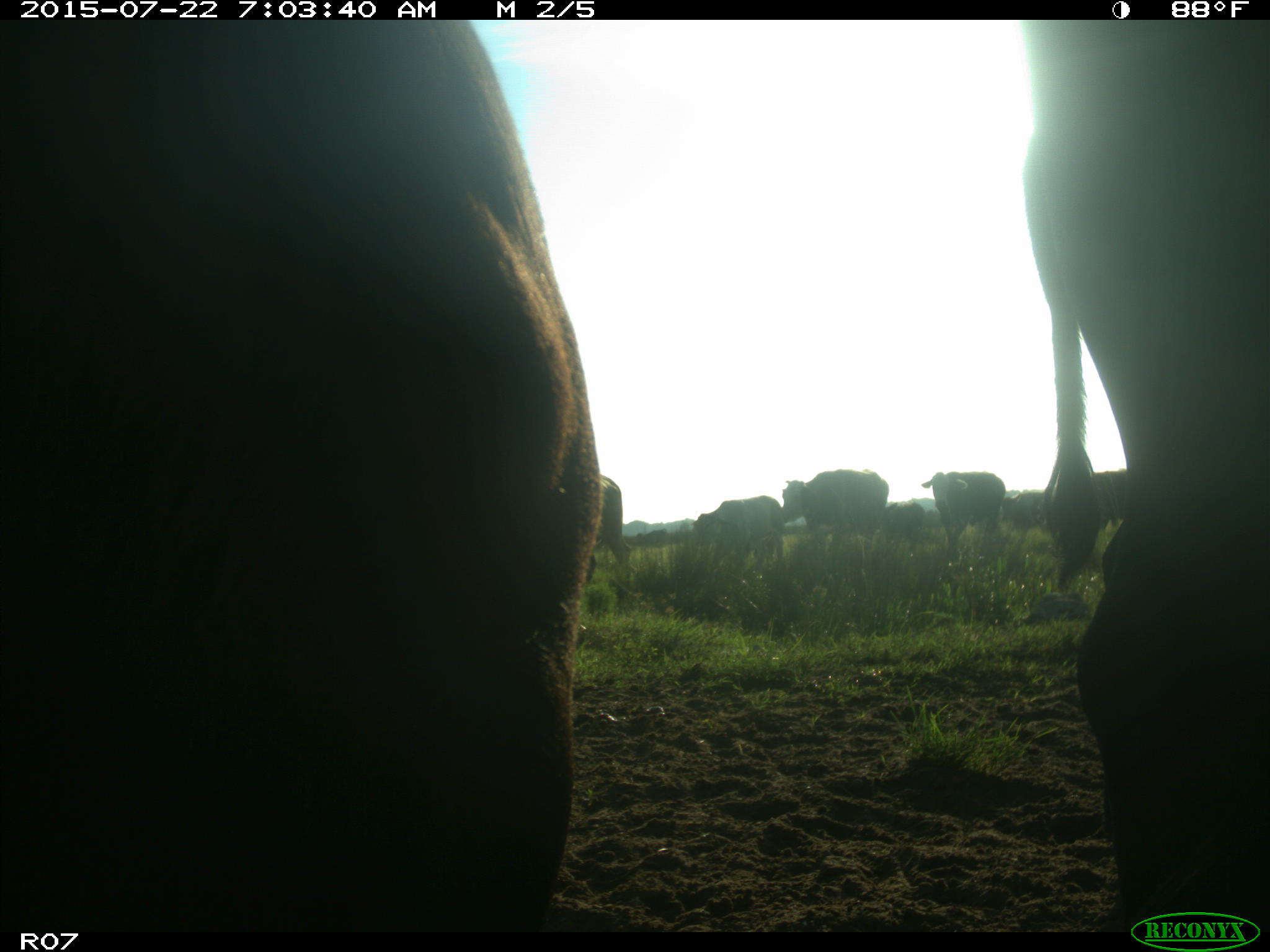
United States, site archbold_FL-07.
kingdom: Animalia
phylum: Chordata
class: Mammalia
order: Carnivora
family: Procyonidae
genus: Procyon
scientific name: Procyon lotor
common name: common raccoon